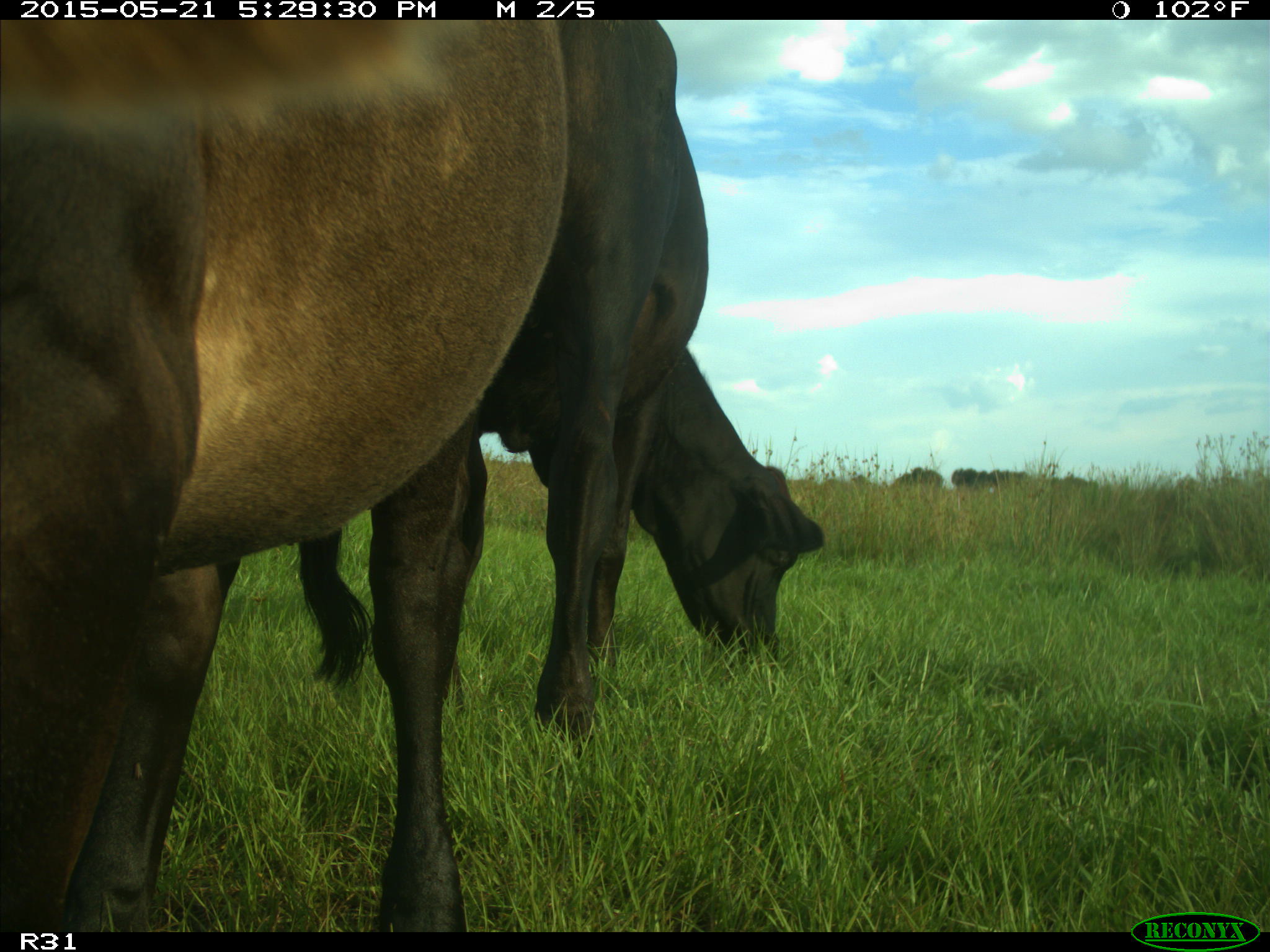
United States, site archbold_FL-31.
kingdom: Animalia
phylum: Chordata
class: Mammalia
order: Artiodactyla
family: Bovidae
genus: Bos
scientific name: Bos taurus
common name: domestic cow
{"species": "Bos taurus (domestic cow)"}